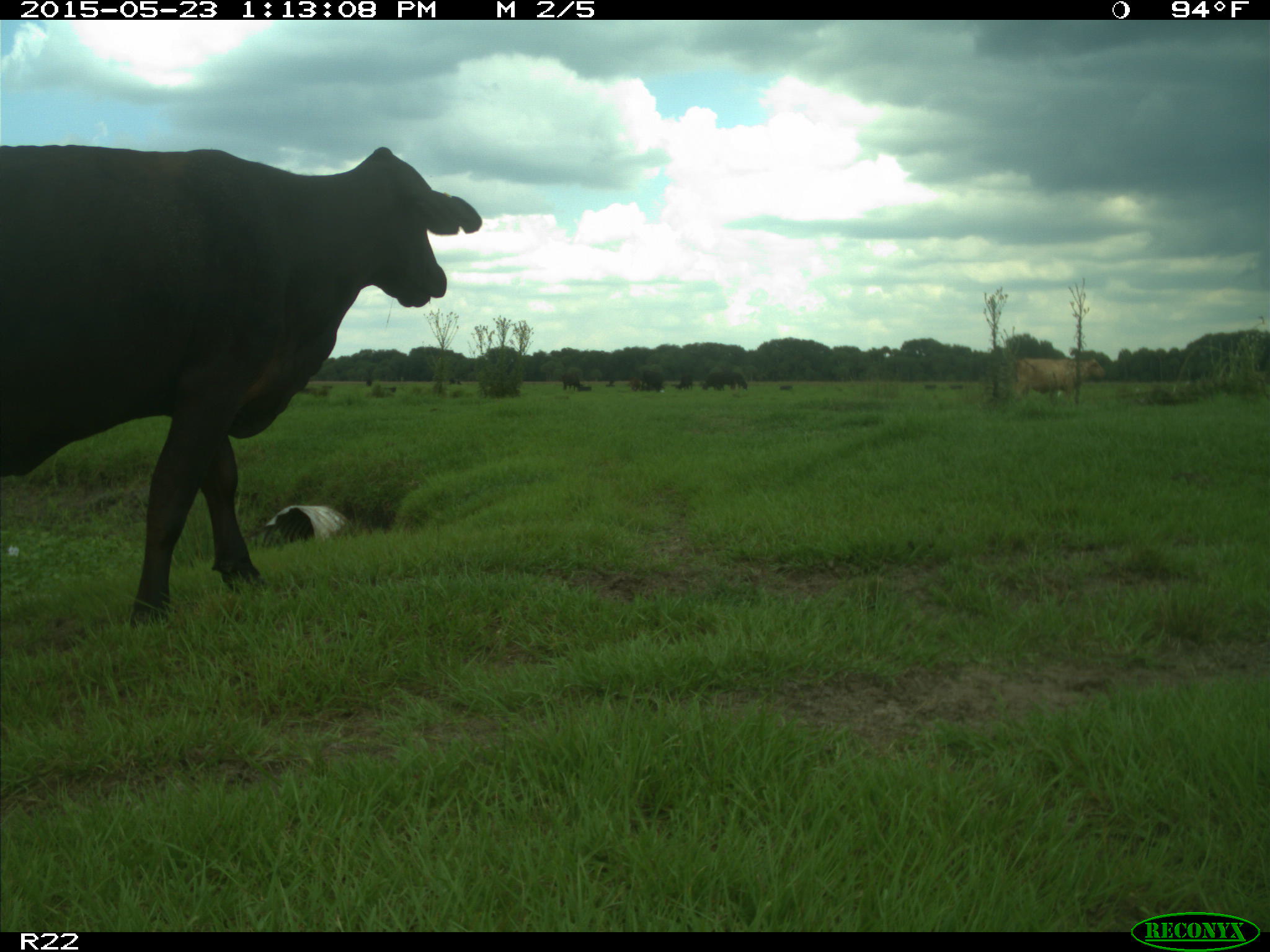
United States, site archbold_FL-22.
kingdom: Animalia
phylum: Chordata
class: Mammalia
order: Artiodactyla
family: Bovidae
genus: Bos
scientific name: Bos taurus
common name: domestic cow